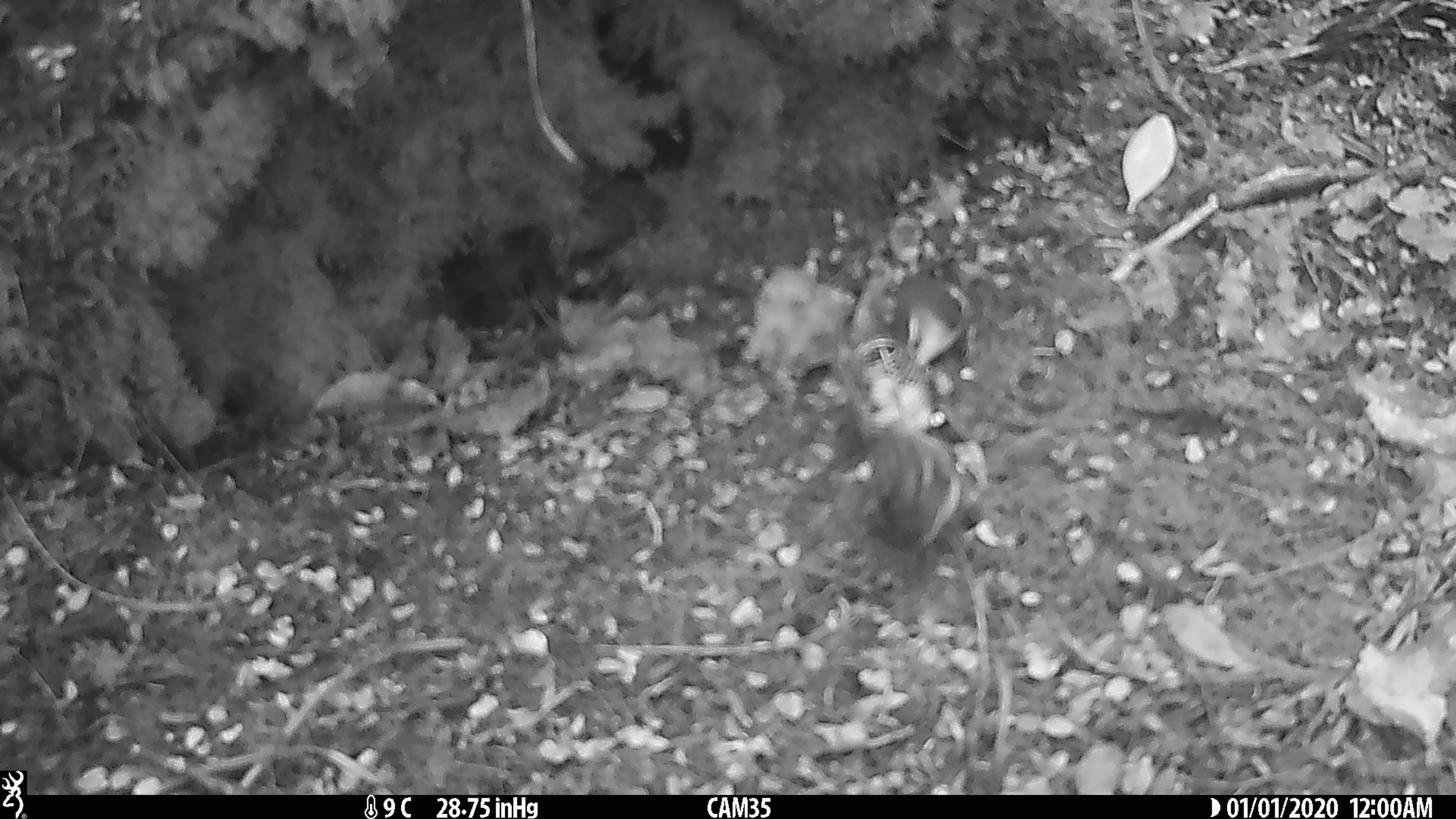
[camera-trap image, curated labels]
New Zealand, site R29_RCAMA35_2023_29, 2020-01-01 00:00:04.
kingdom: Animalia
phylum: Chordata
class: Aves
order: Passeriformes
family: Acanthisittidae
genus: Acanthisitta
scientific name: Acanthisitta chloris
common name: rifleman